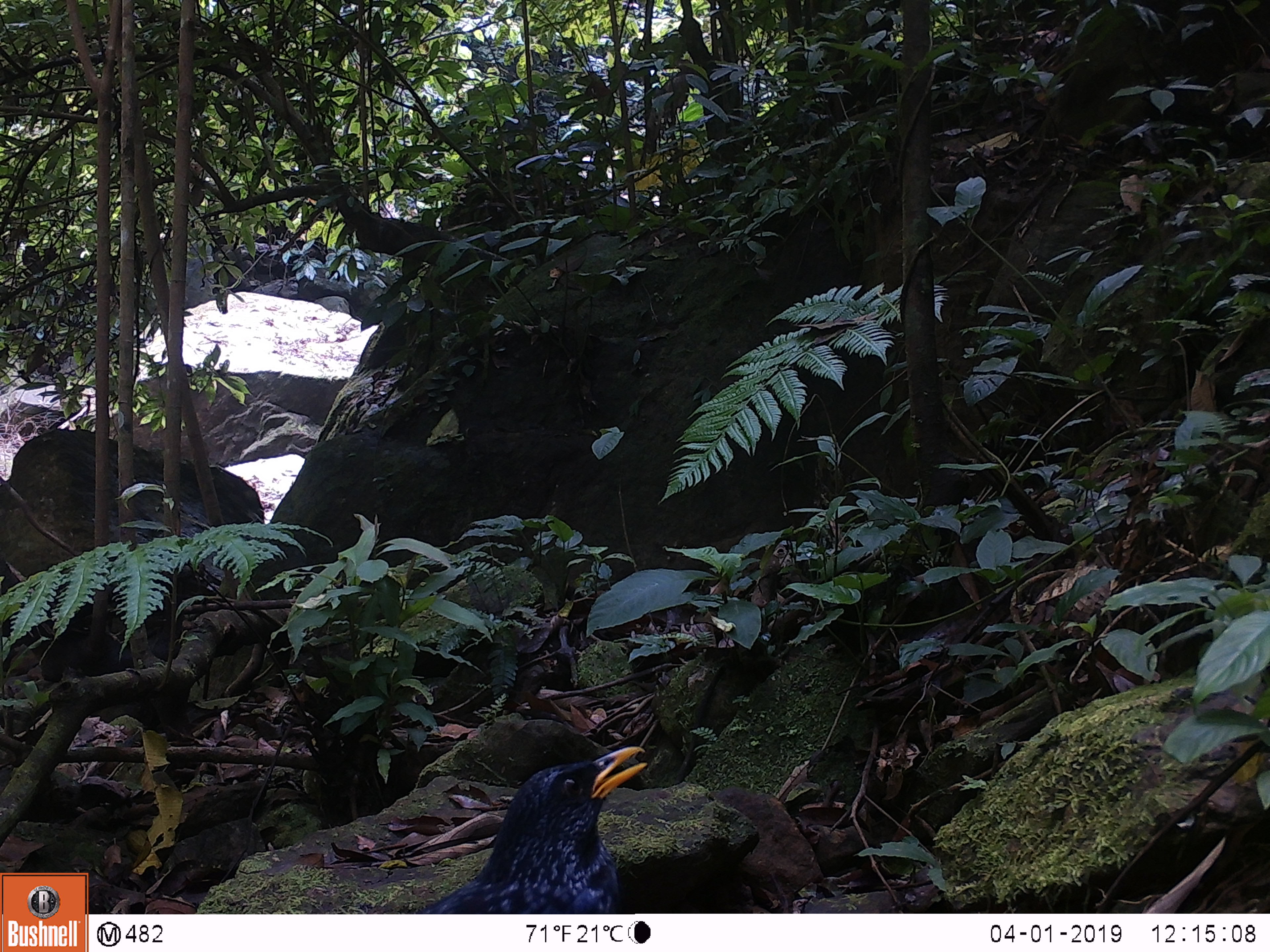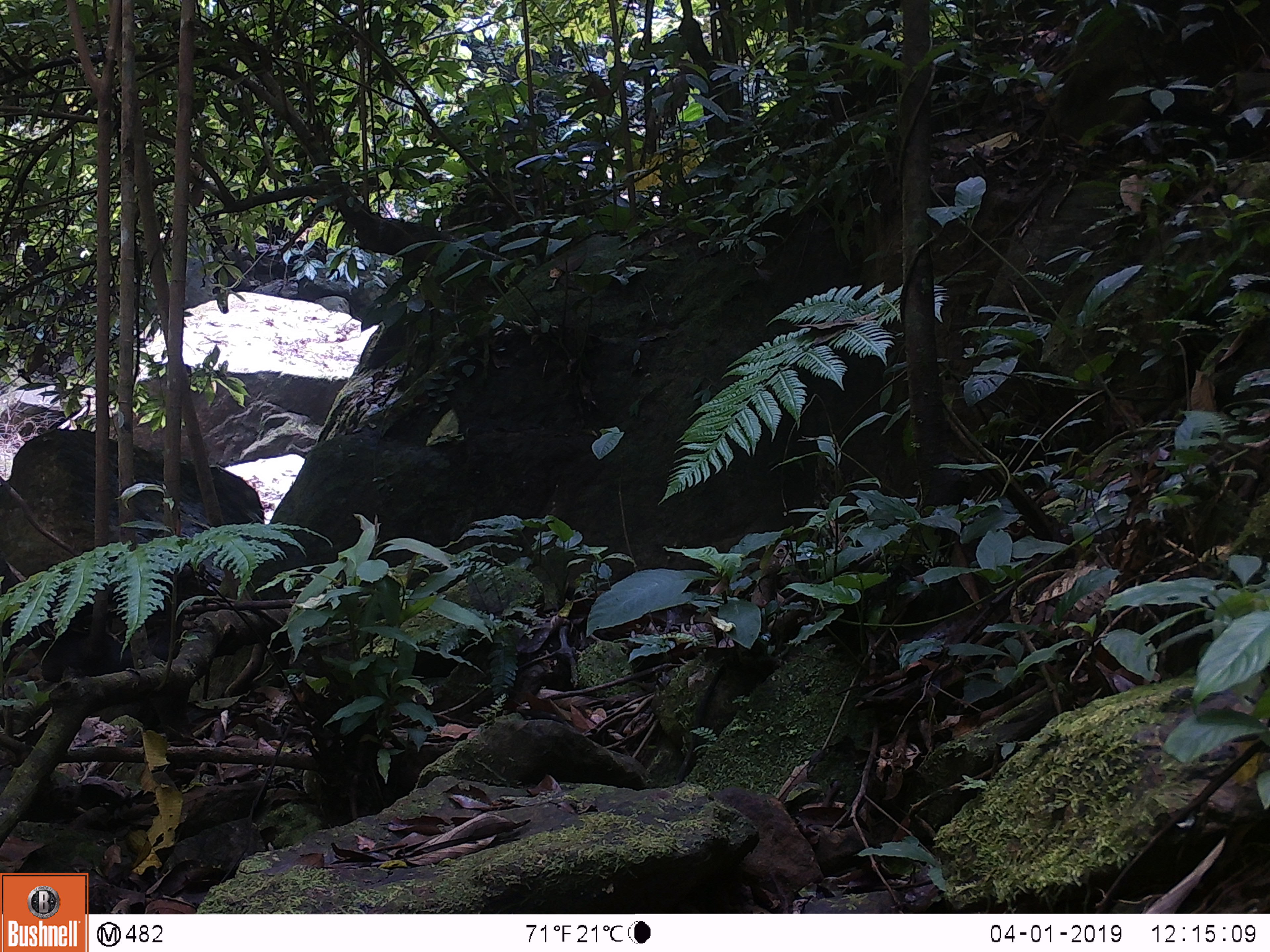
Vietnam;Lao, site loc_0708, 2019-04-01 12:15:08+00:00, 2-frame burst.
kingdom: Animalia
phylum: Chordata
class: Aves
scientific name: Aves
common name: bird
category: unidentified bird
Unidentified bird (bird) (Aves). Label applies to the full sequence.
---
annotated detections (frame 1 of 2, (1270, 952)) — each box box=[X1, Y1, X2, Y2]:
unidentified bird: box=[413, 744, 648, 914]